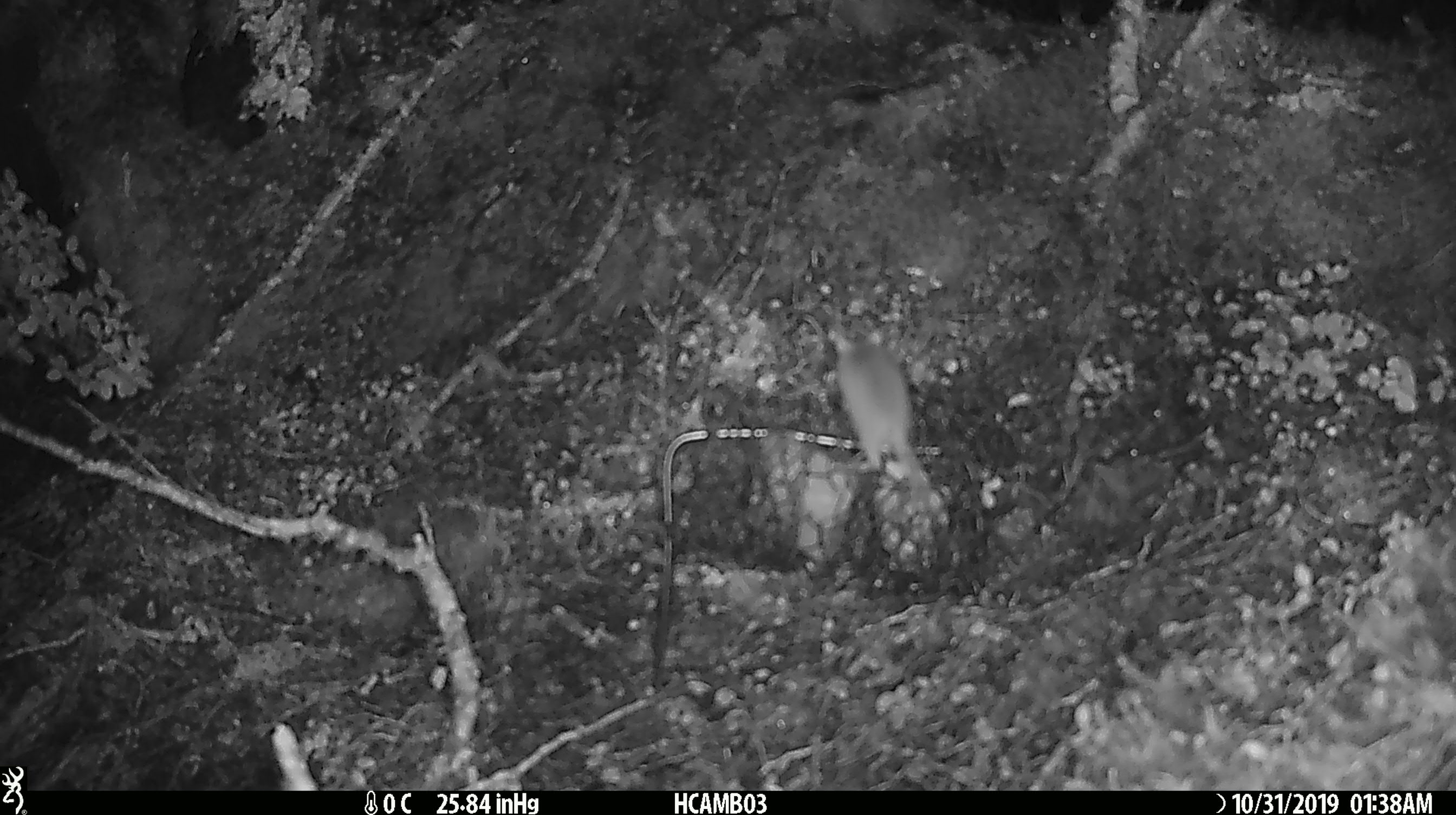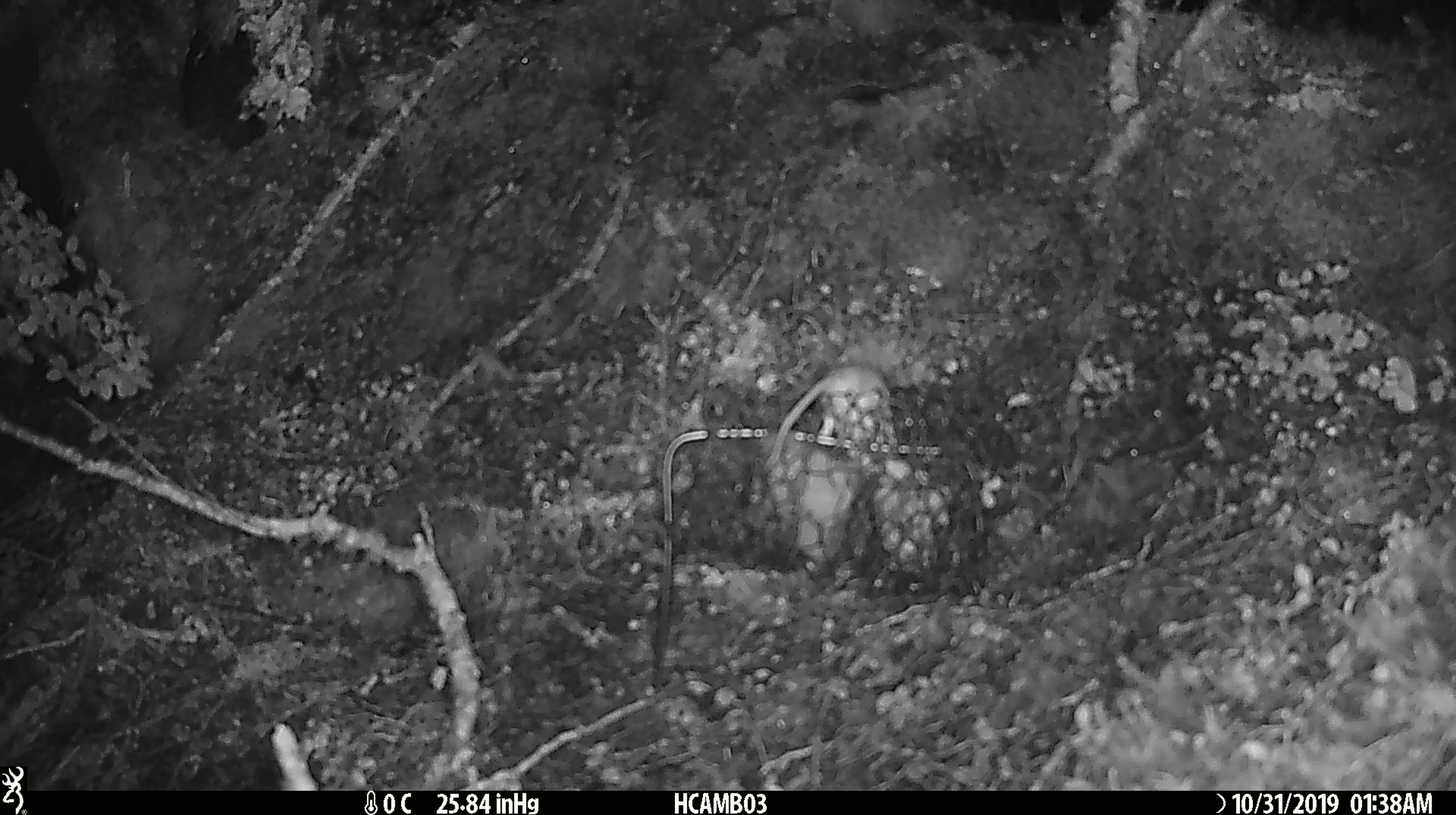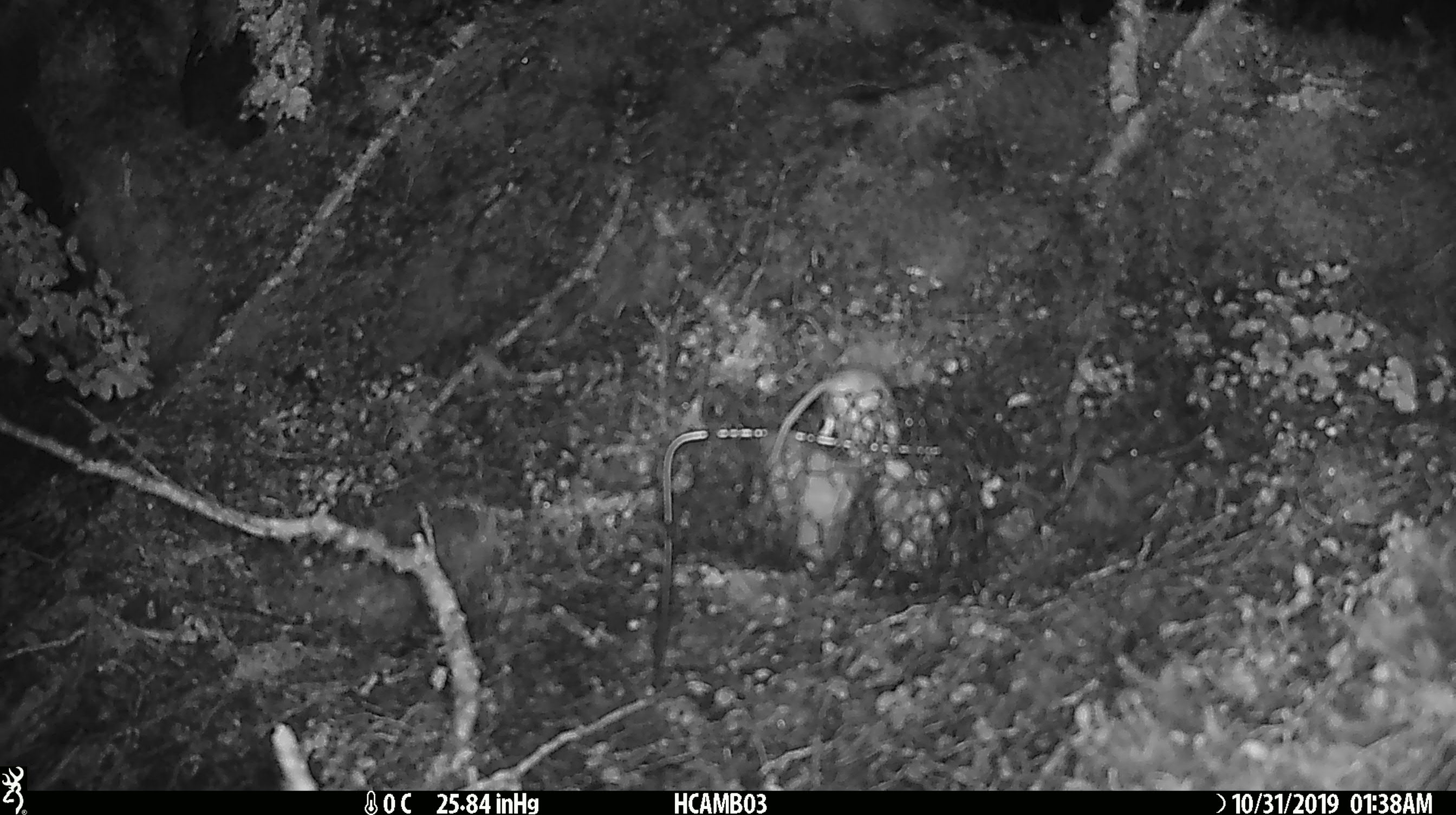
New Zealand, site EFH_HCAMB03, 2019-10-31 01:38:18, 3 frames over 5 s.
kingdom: Animalia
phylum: Chordata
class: Mammalia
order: Rodentia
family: Muridae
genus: Mus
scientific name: Mus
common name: mouse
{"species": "mouse (Mus)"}